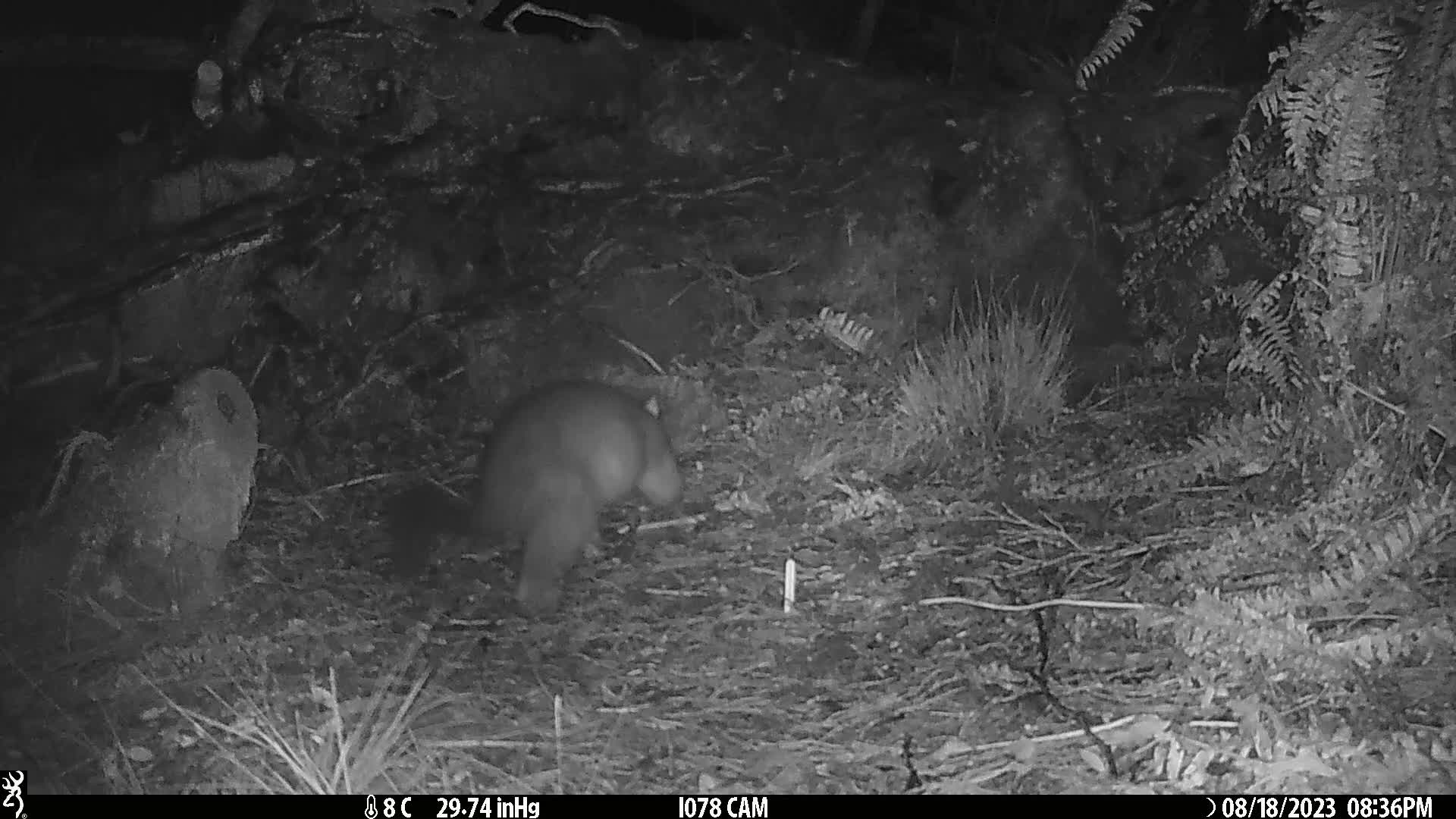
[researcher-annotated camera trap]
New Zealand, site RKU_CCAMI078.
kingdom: Animalia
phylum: Chordata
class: Mammalia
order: Diprotodontia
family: Phalangeridae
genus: Trichosurus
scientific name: Trichosurus vulpecula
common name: common brushtail possum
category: possum